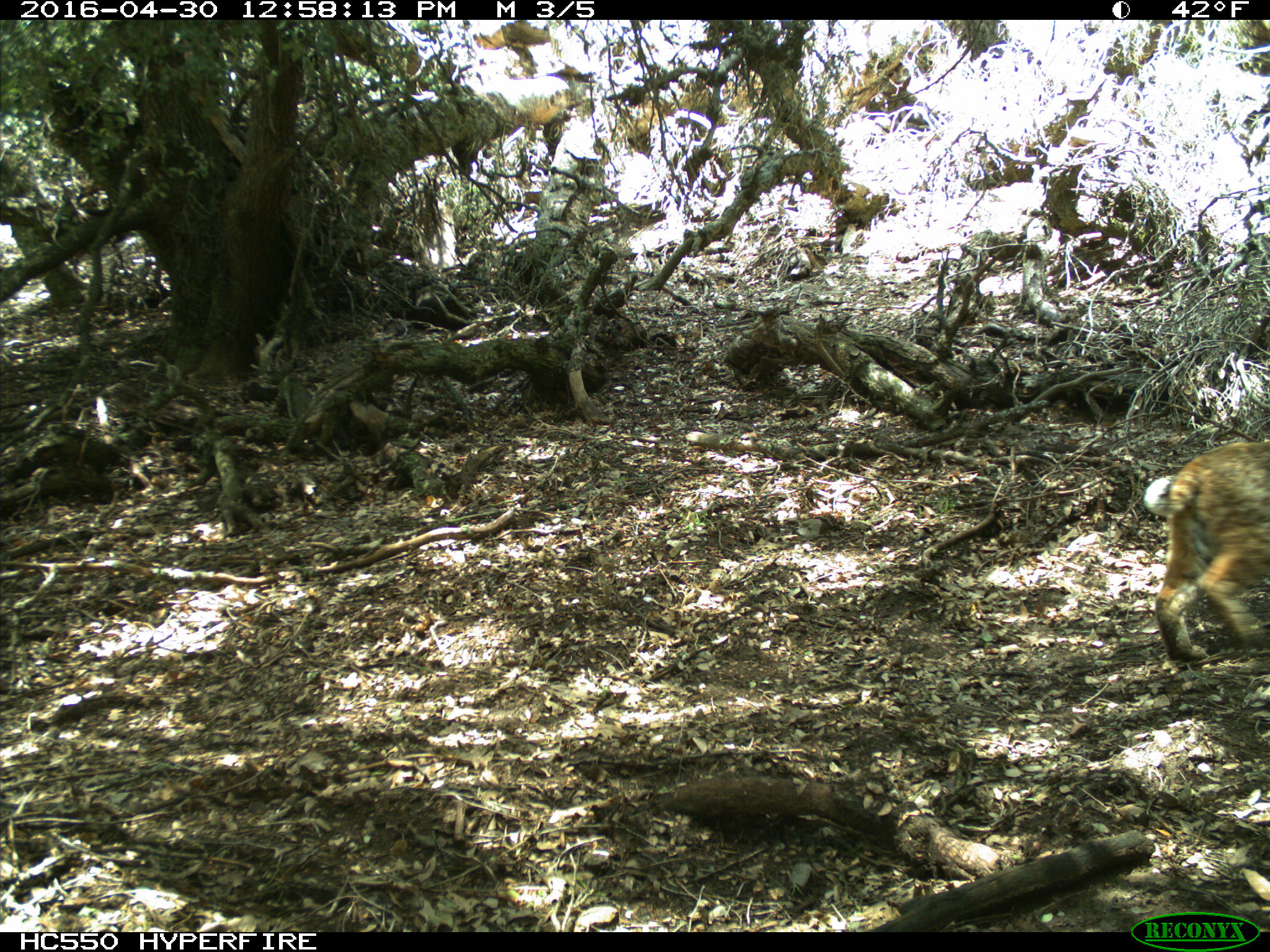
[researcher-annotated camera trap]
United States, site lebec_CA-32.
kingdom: Animalia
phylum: Chordata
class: Mammalia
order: Carnivora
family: Felidae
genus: Lynx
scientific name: Lynx rufus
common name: bobcat